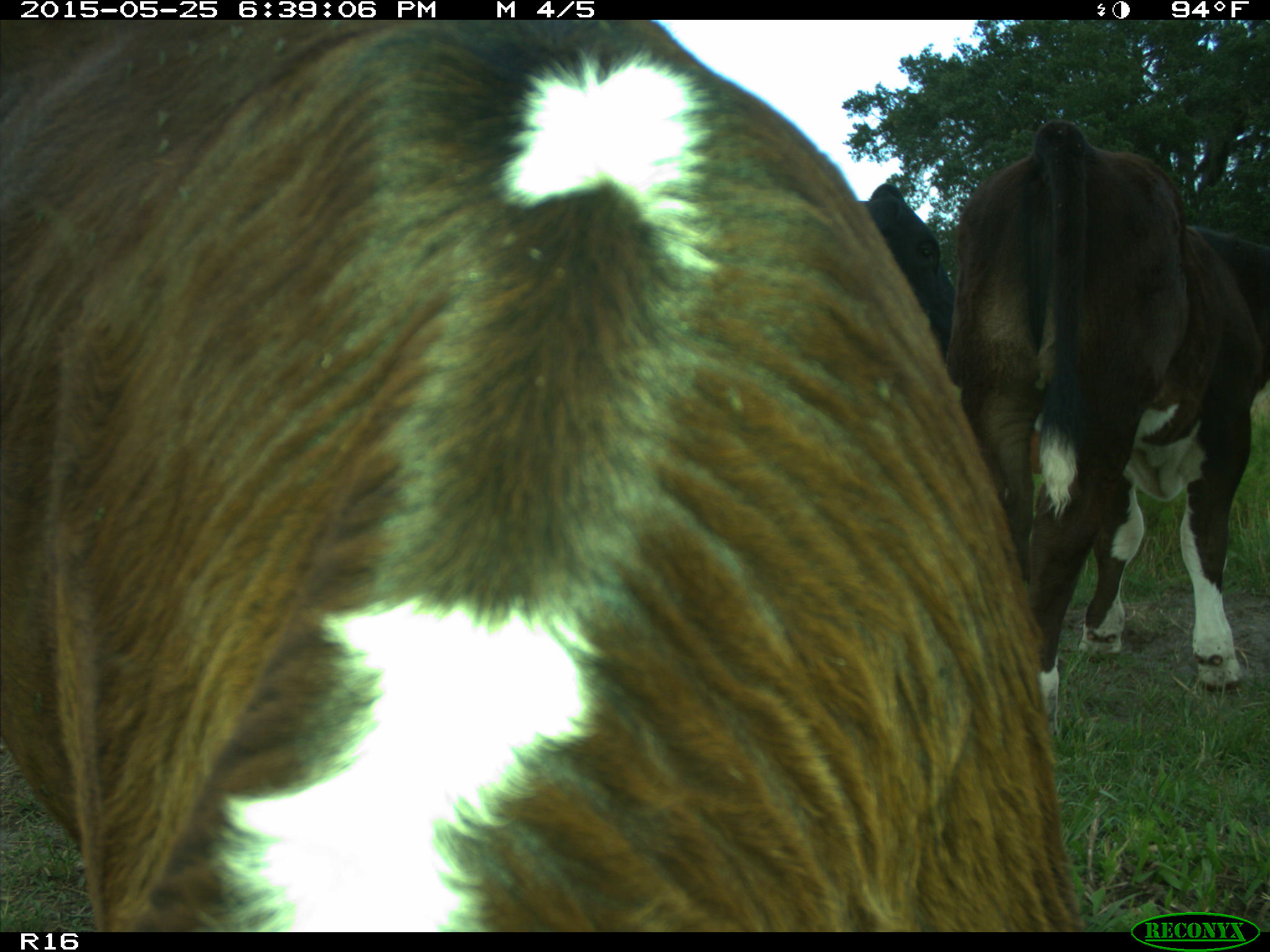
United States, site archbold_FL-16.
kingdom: Animalia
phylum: Chordata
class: Mammalia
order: Artiodactyla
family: Bovidae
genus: Bos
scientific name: Bos taurus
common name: domestic cow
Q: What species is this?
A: Bos taurus (domestic cow).